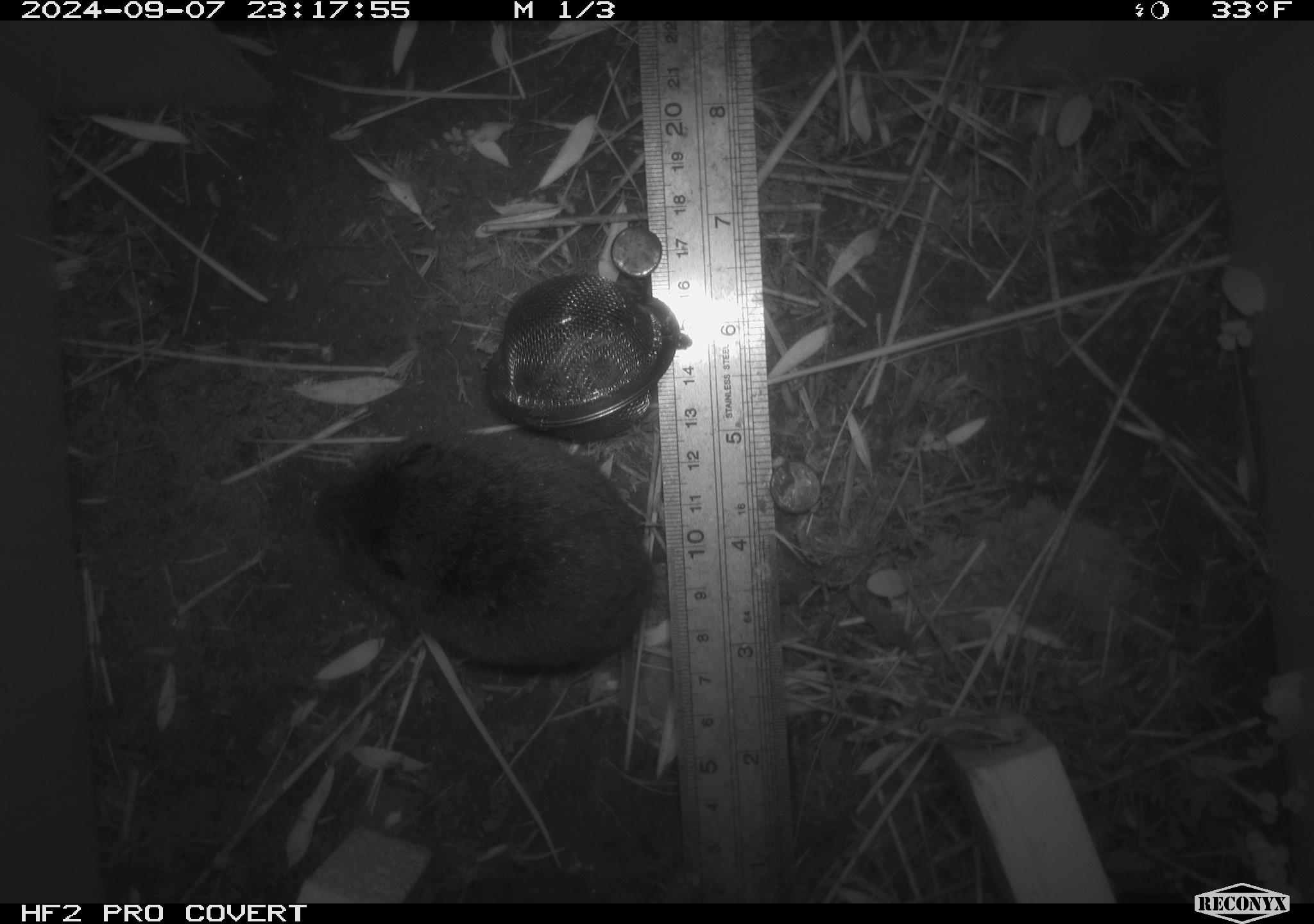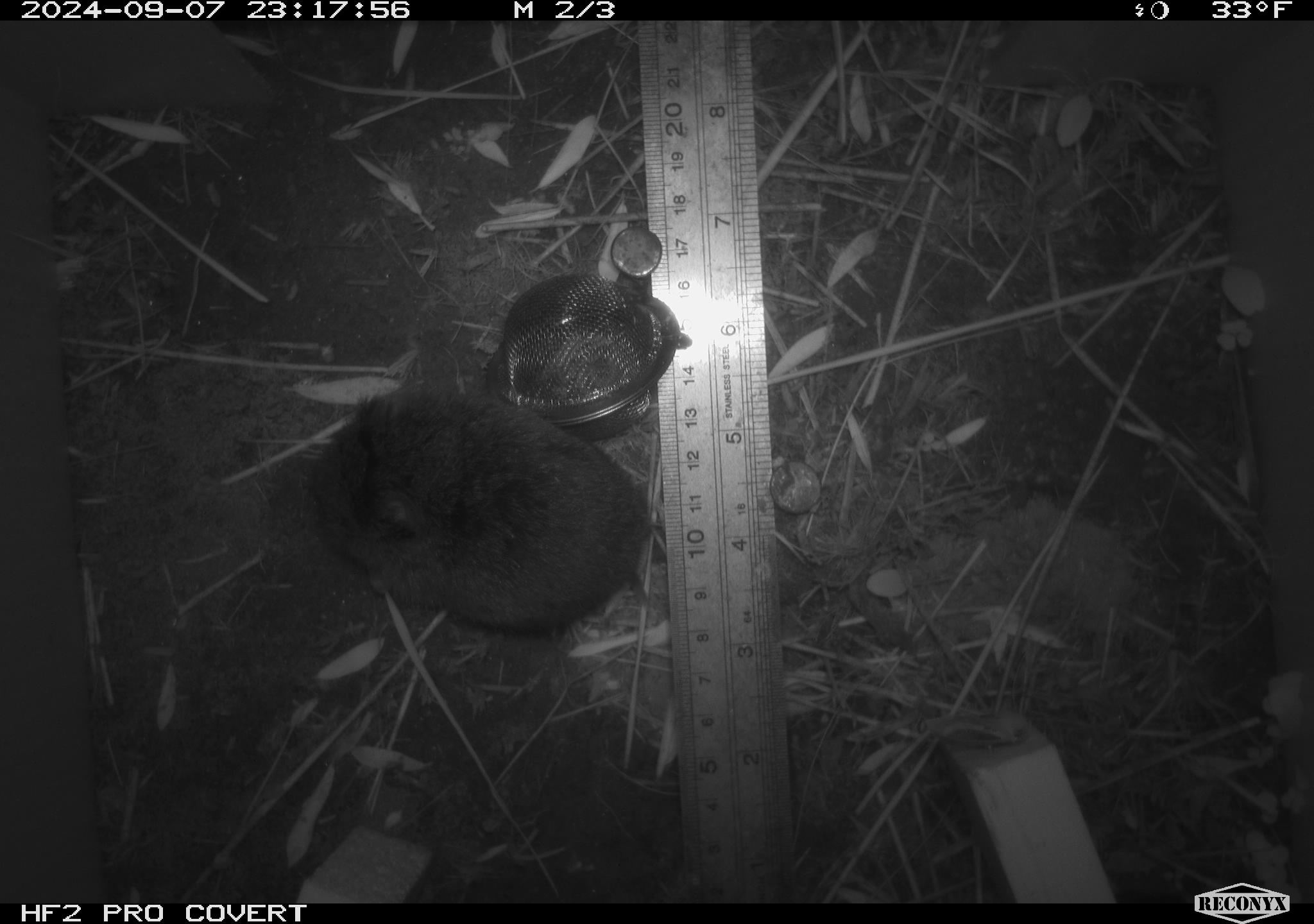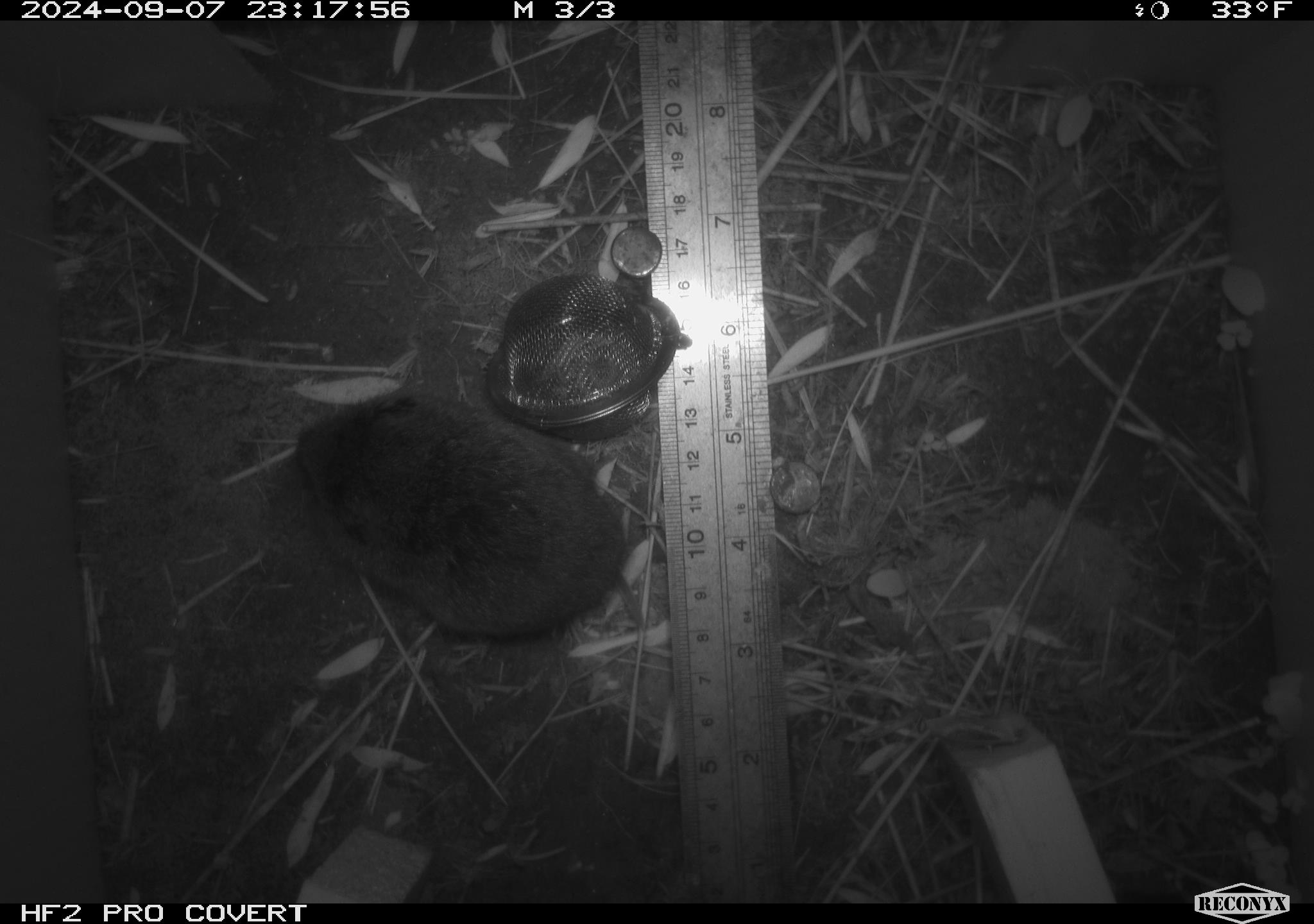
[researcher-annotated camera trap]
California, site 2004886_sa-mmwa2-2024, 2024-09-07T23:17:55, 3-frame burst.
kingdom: Animalia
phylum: Chordata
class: Mammalia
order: Rodentia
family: Cricetidae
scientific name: Arvicolinae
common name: voles, lemmings, and muskrats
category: arvicolinae subfamily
Arvicolinae subfamily (voles, lemmings, and muskrats) (Arvicolinae).